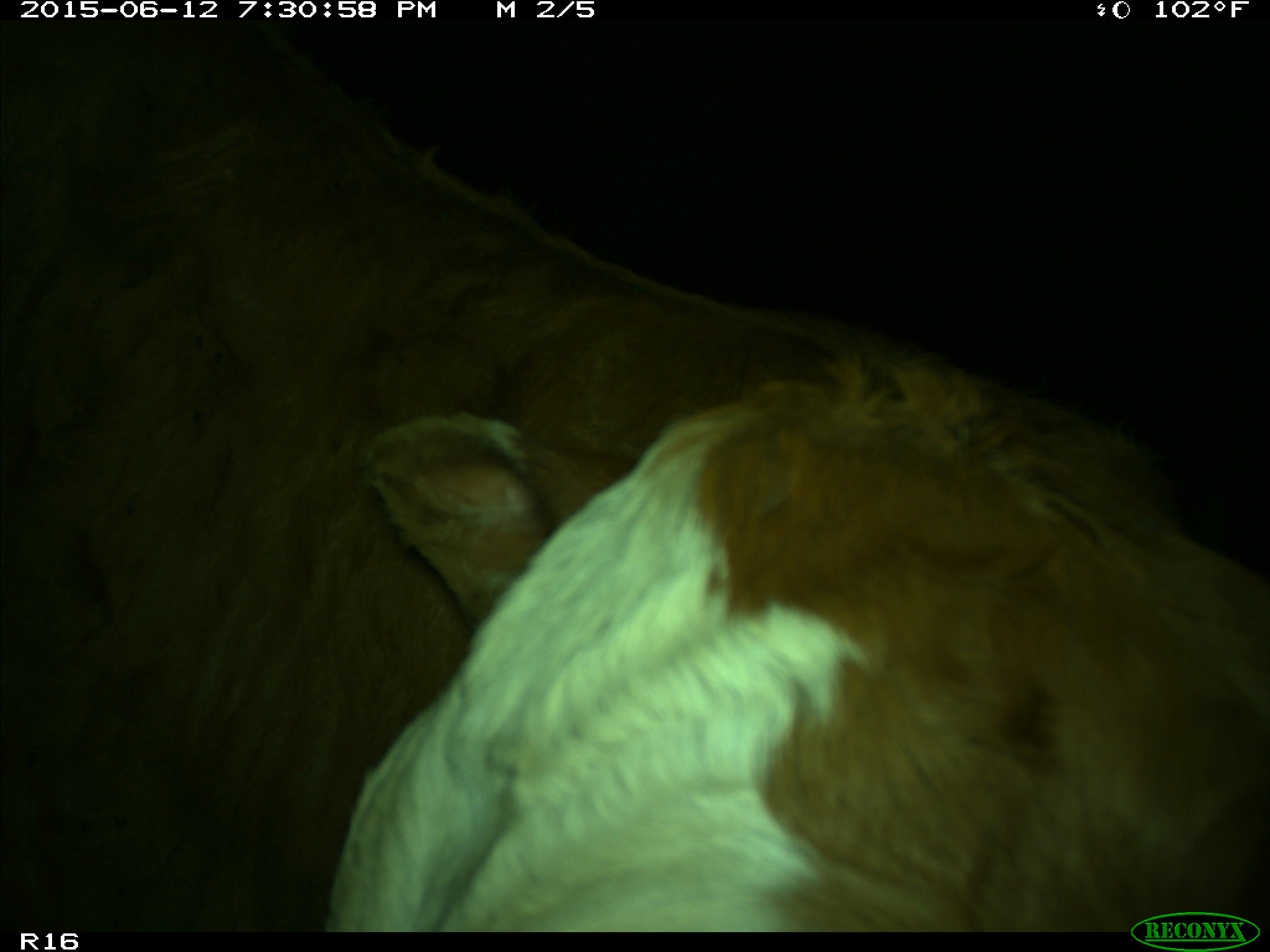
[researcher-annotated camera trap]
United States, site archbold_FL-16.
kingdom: Animalia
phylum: Chordata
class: Mammalia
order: Artiodactyla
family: Bovidae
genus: Bos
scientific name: Bos taurus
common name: domestic cow